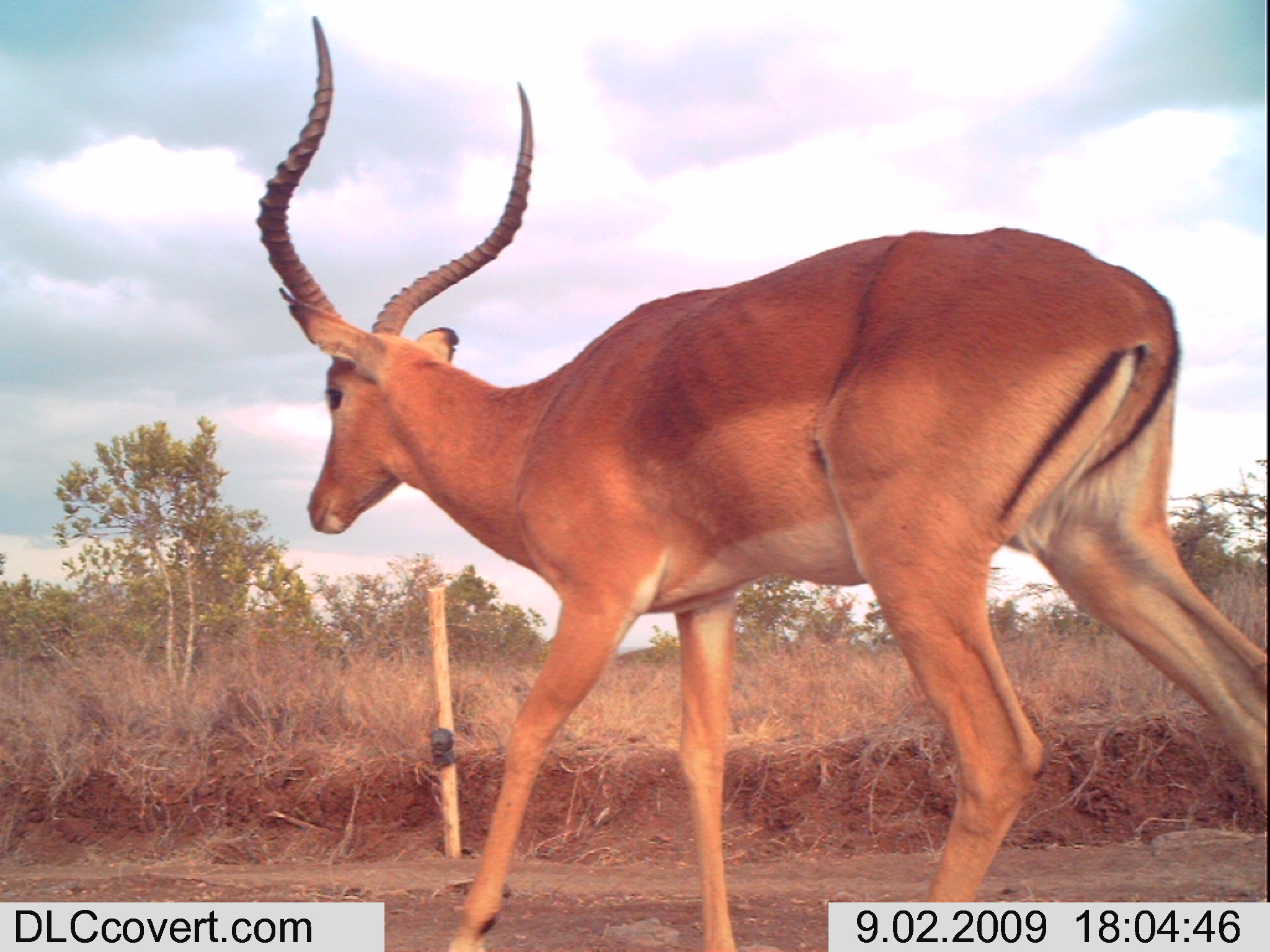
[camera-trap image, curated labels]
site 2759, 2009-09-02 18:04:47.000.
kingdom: Animalia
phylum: Chordata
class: Mammalia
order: Artiodactyla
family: Bovidae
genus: Aepyceros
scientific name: Aepyceros melampus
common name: impala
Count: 1.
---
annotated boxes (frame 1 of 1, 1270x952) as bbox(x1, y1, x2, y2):
aepyceros melampus: bbox(248, 13, 1270, 949); bbox(614, 547, 793, 579)